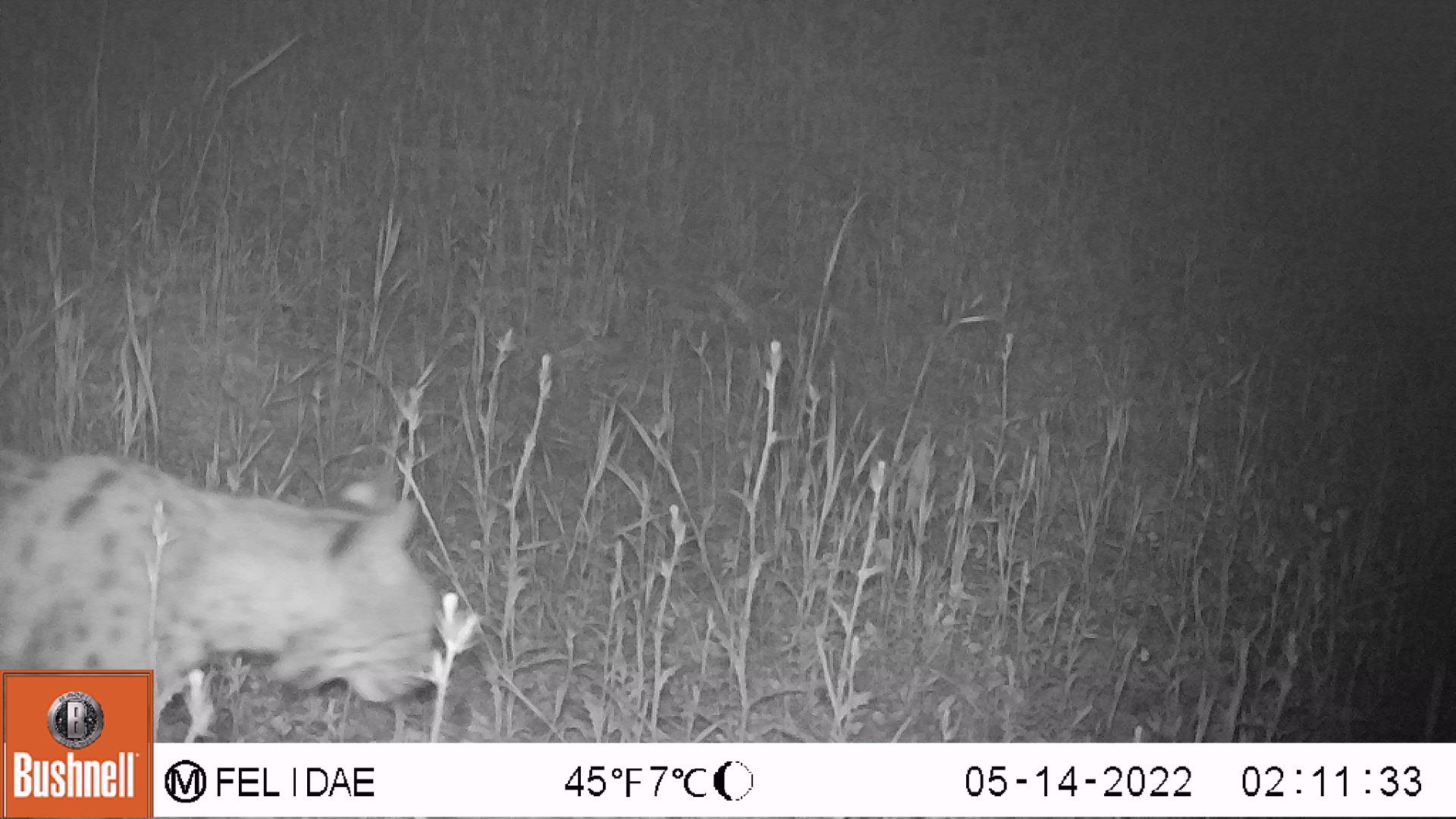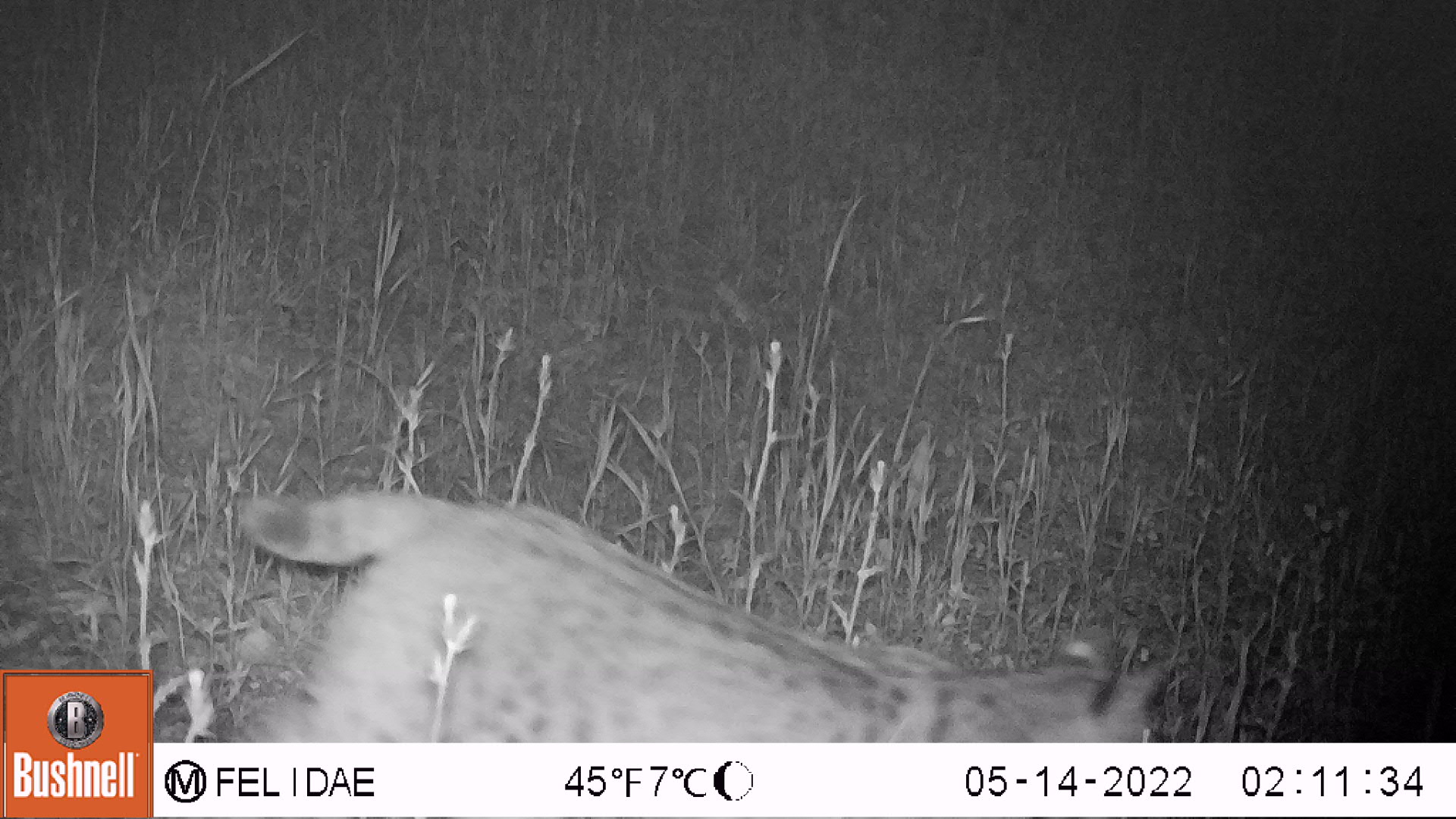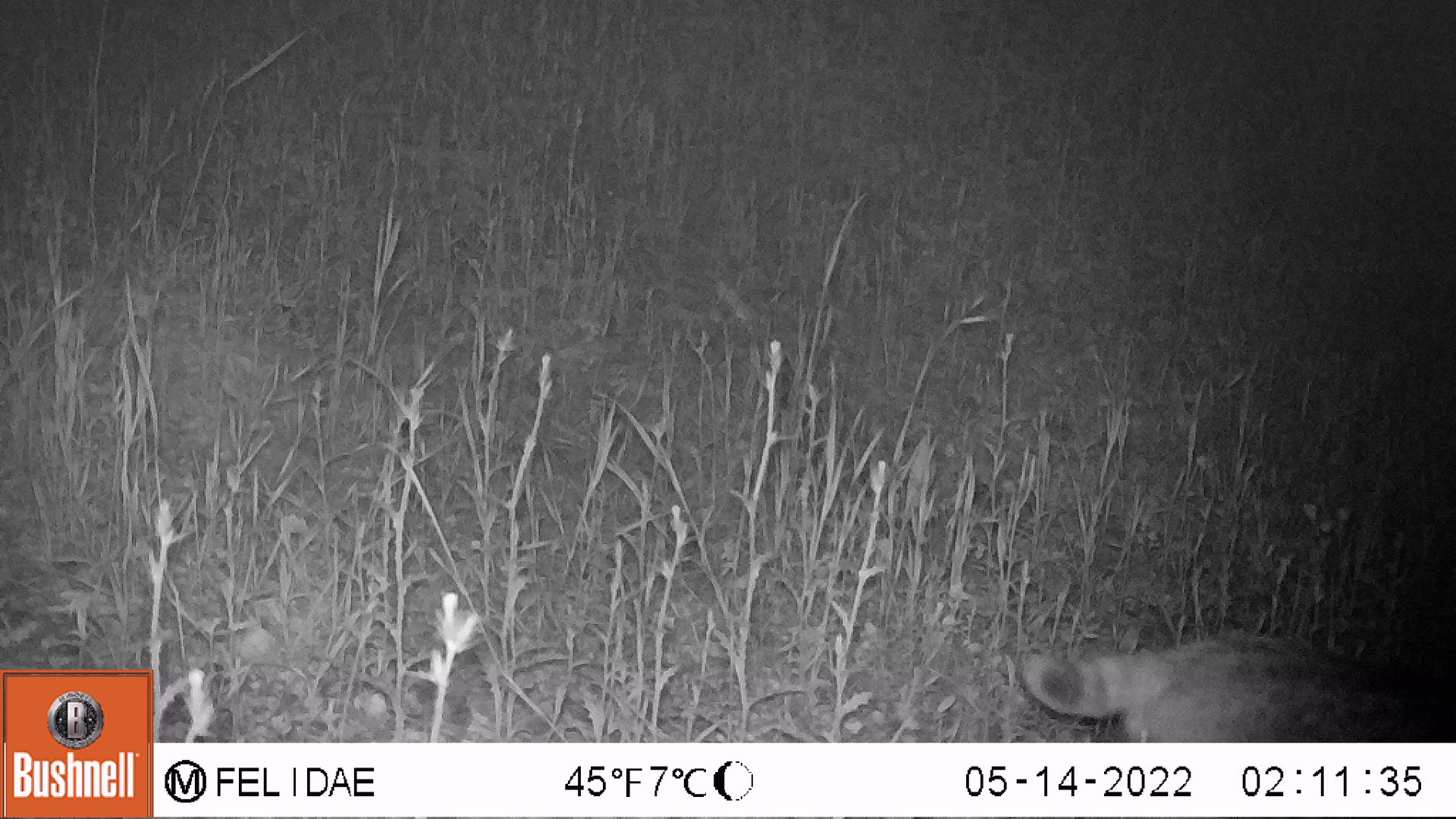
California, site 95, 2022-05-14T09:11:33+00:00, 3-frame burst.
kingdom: Animalia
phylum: Chordata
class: Mammalia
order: Carnivora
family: Felidae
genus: Lynx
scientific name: Lynx rufus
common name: bobcat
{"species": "bobcat (Lynx rufus)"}